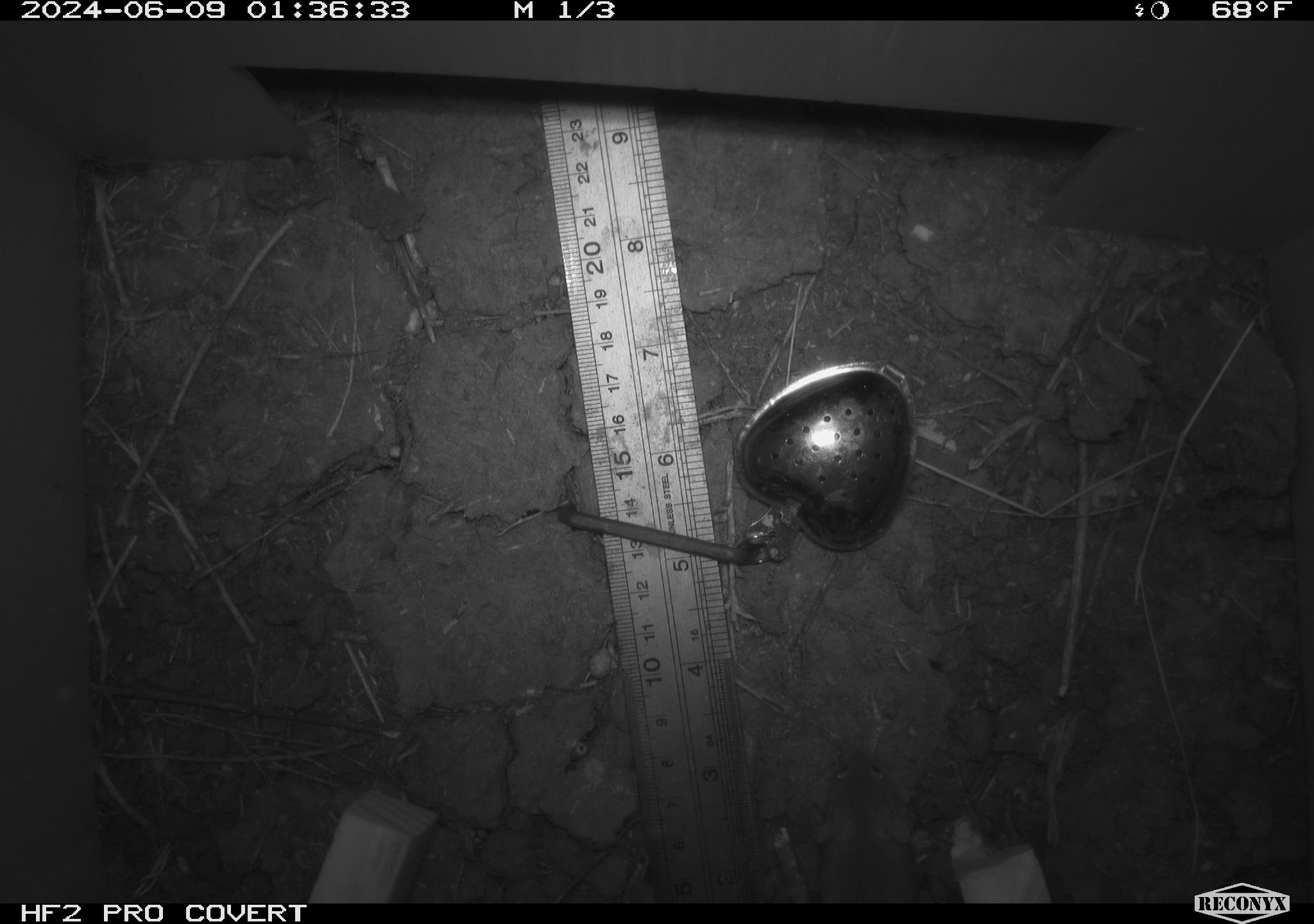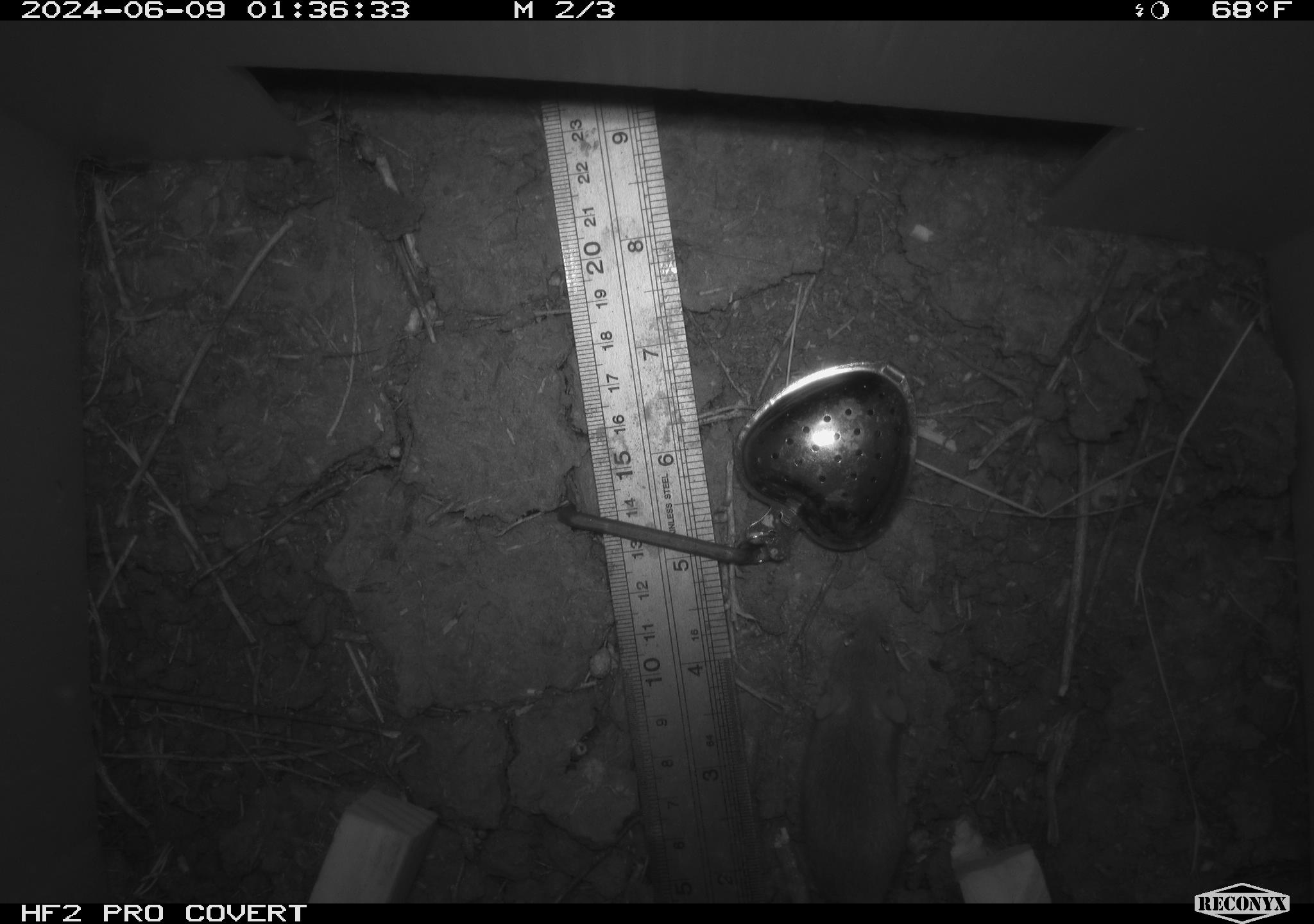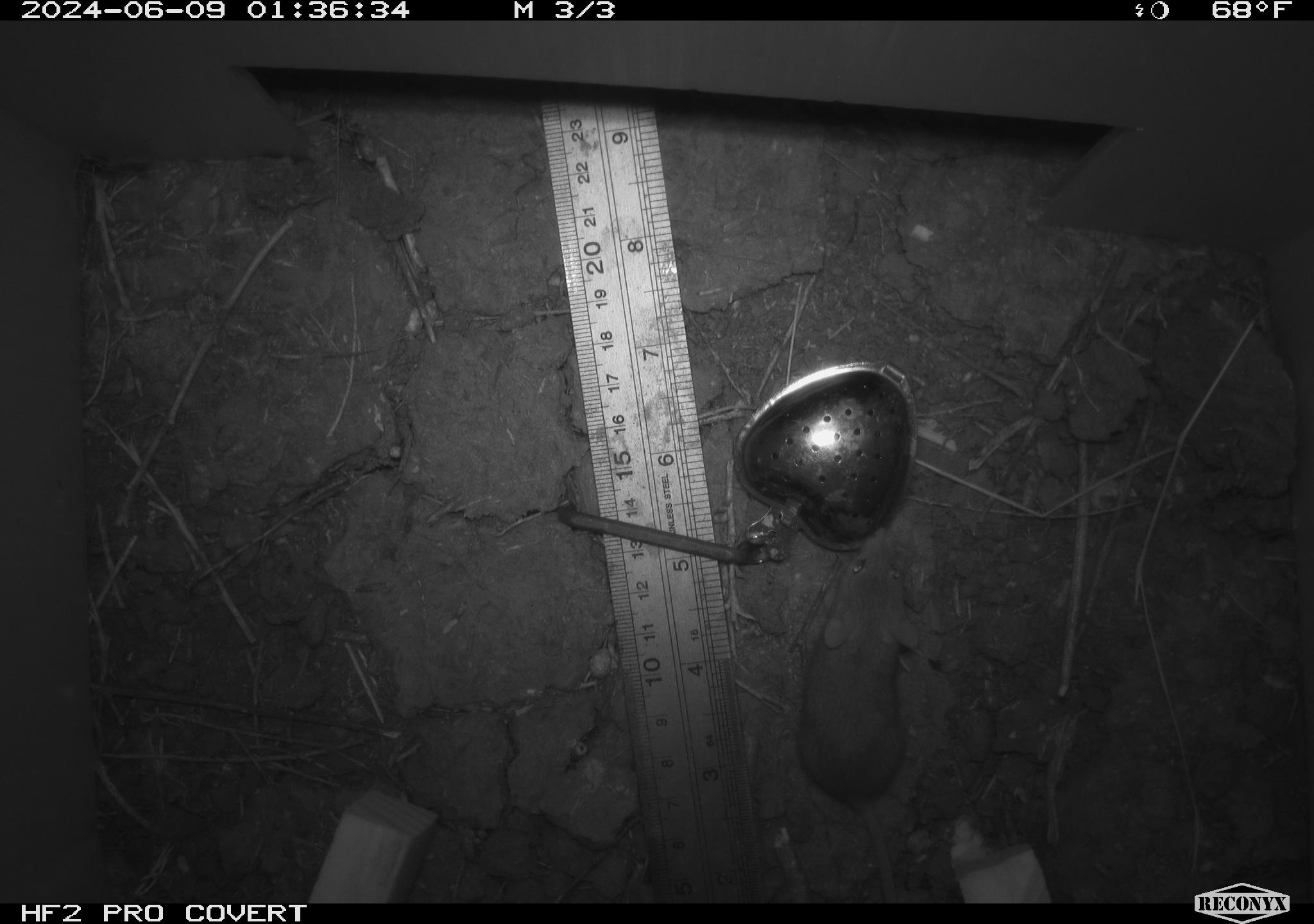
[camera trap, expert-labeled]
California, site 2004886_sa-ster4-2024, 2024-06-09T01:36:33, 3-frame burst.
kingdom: Animalia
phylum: Chordata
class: Mammalia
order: Rodentia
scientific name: Rodentia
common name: mouse species